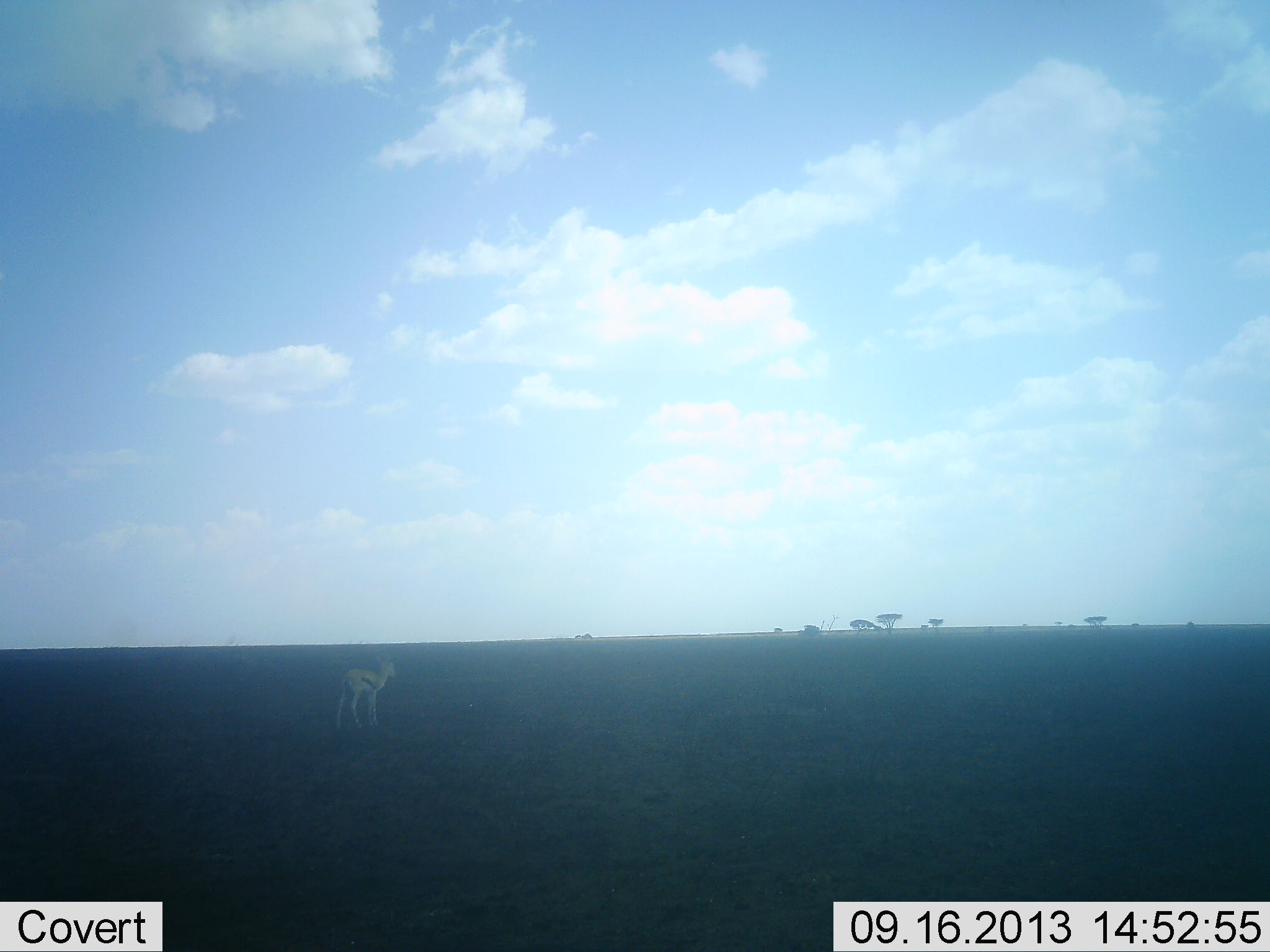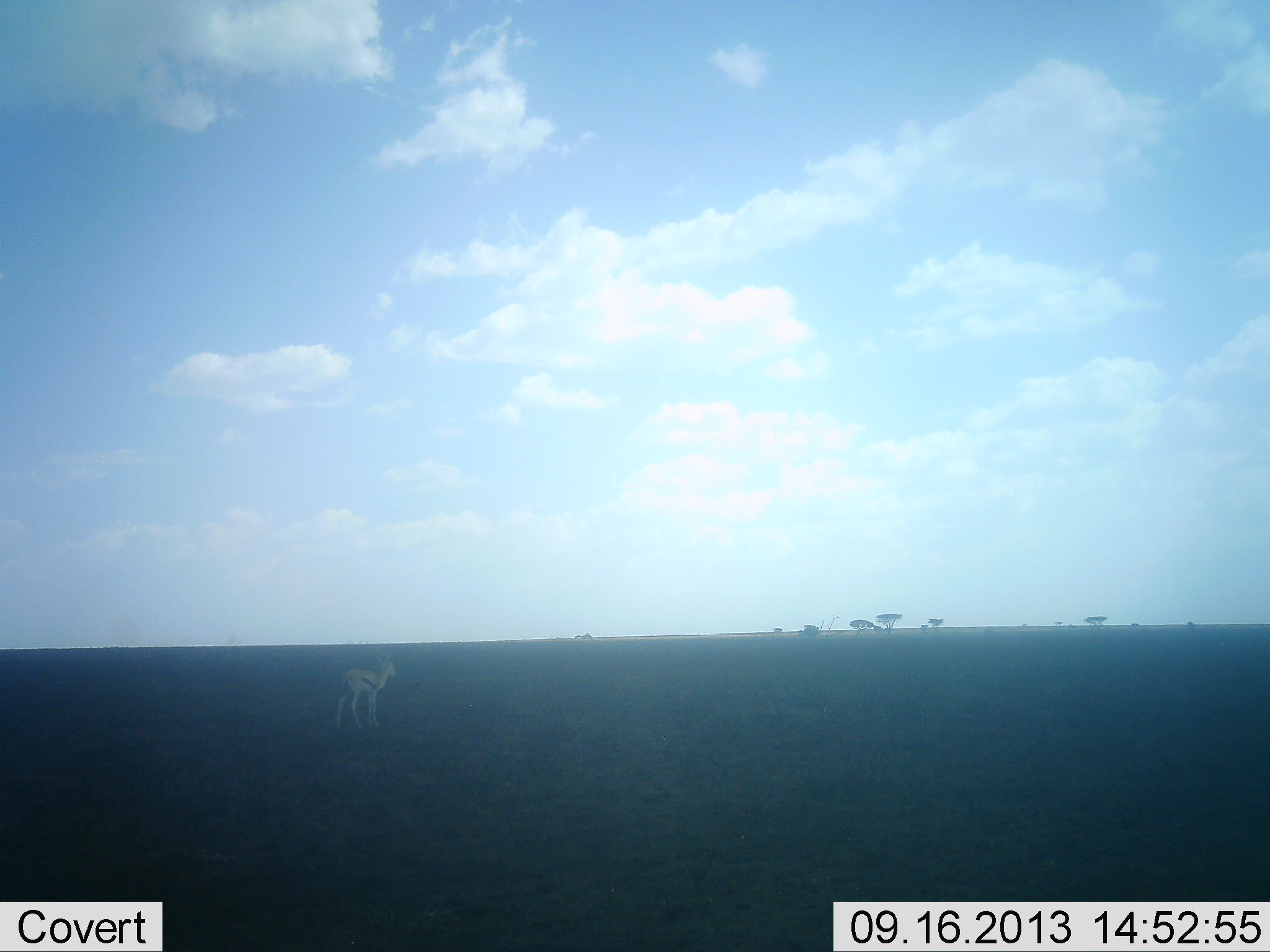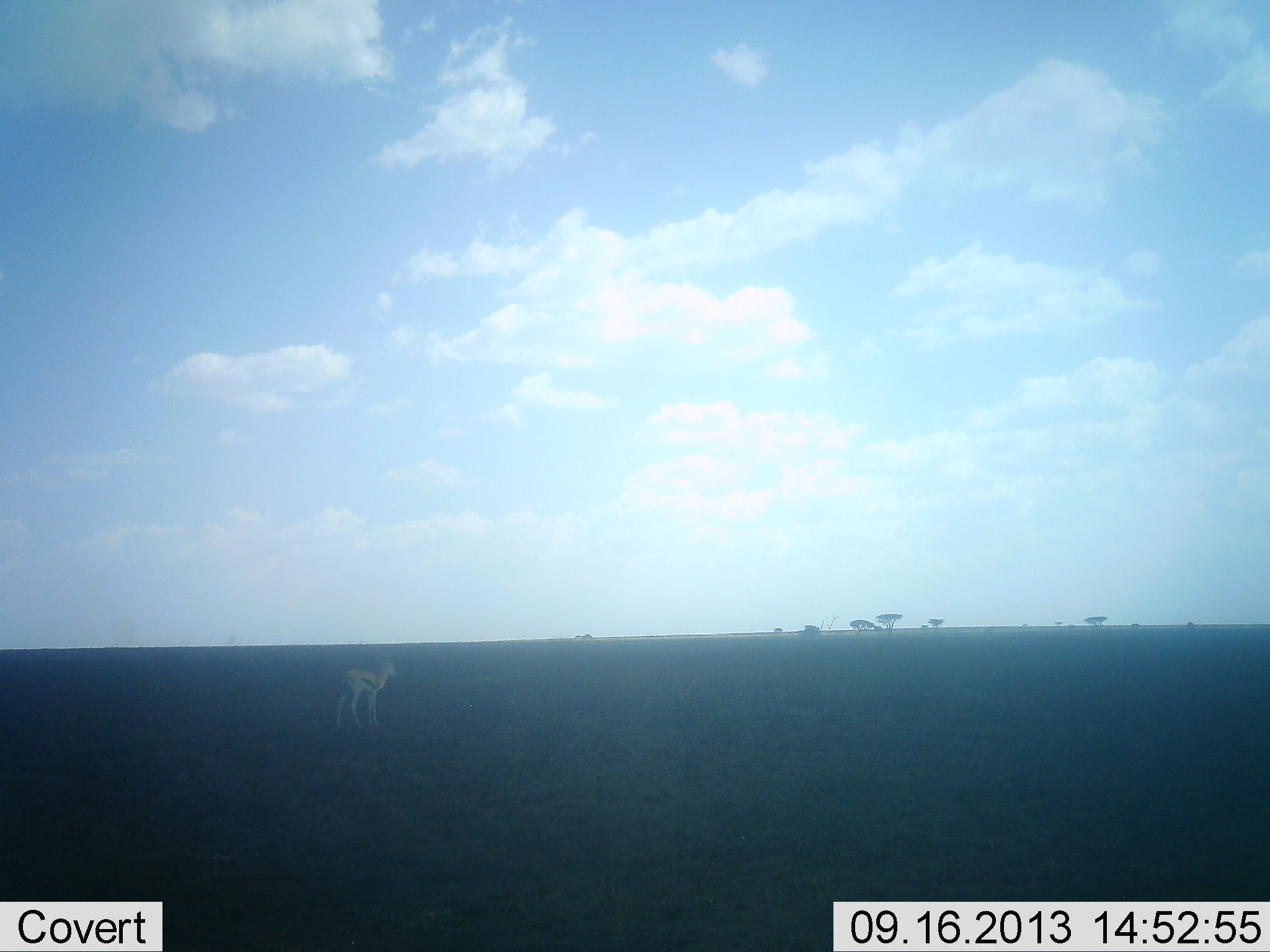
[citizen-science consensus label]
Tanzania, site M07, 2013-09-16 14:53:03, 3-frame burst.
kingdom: Animalia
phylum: Chordata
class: Mammalia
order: Artiodactyla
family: Bovidae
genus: Eudorcas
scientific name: Eudorcas thomsonii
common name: thomson's gazelle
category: gazellethomsons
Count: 1.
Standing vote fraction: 100%.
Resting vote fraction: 0%.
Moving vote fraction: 0%.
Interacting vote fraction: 0%.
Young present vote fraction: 0%.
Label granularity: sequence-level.